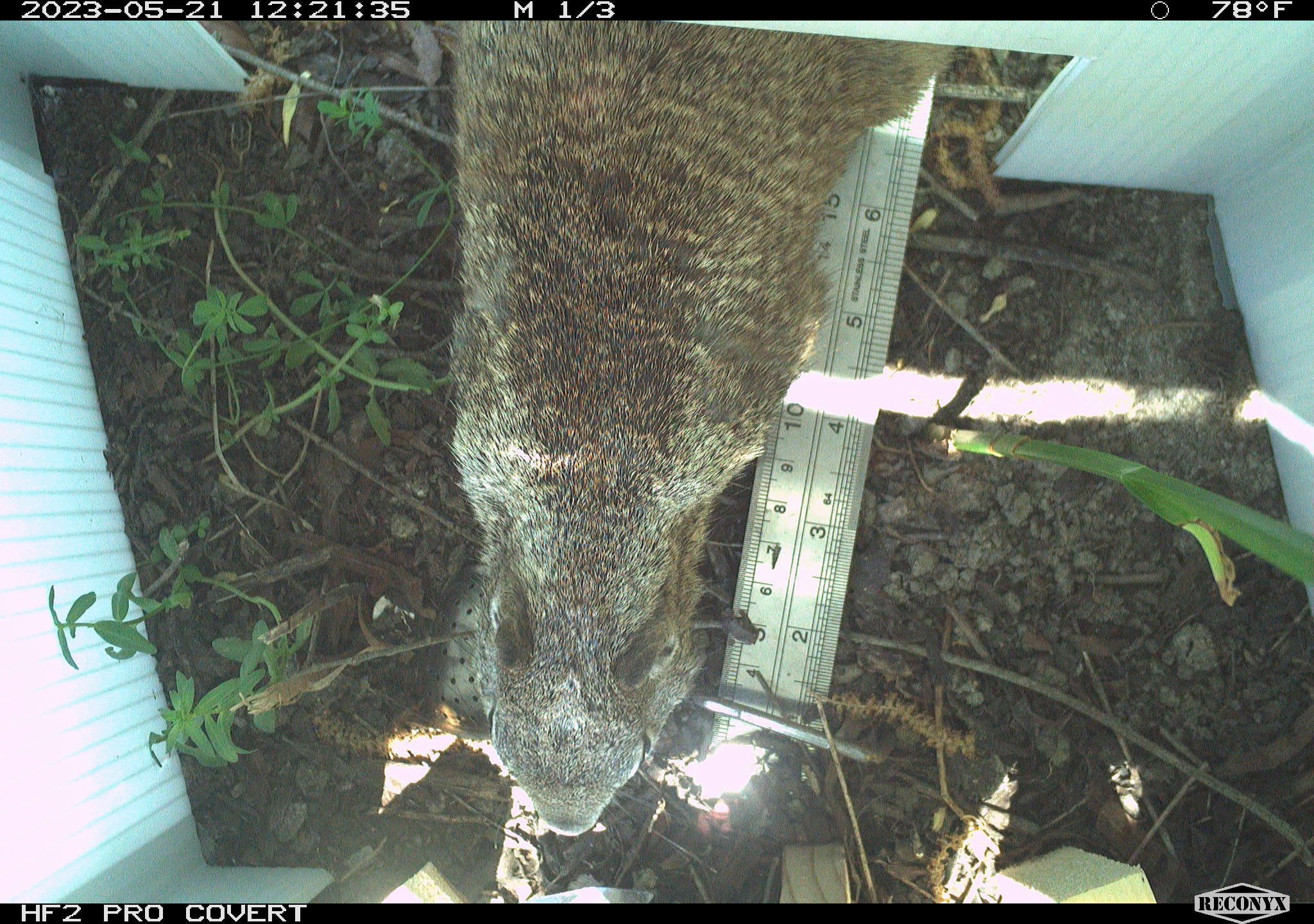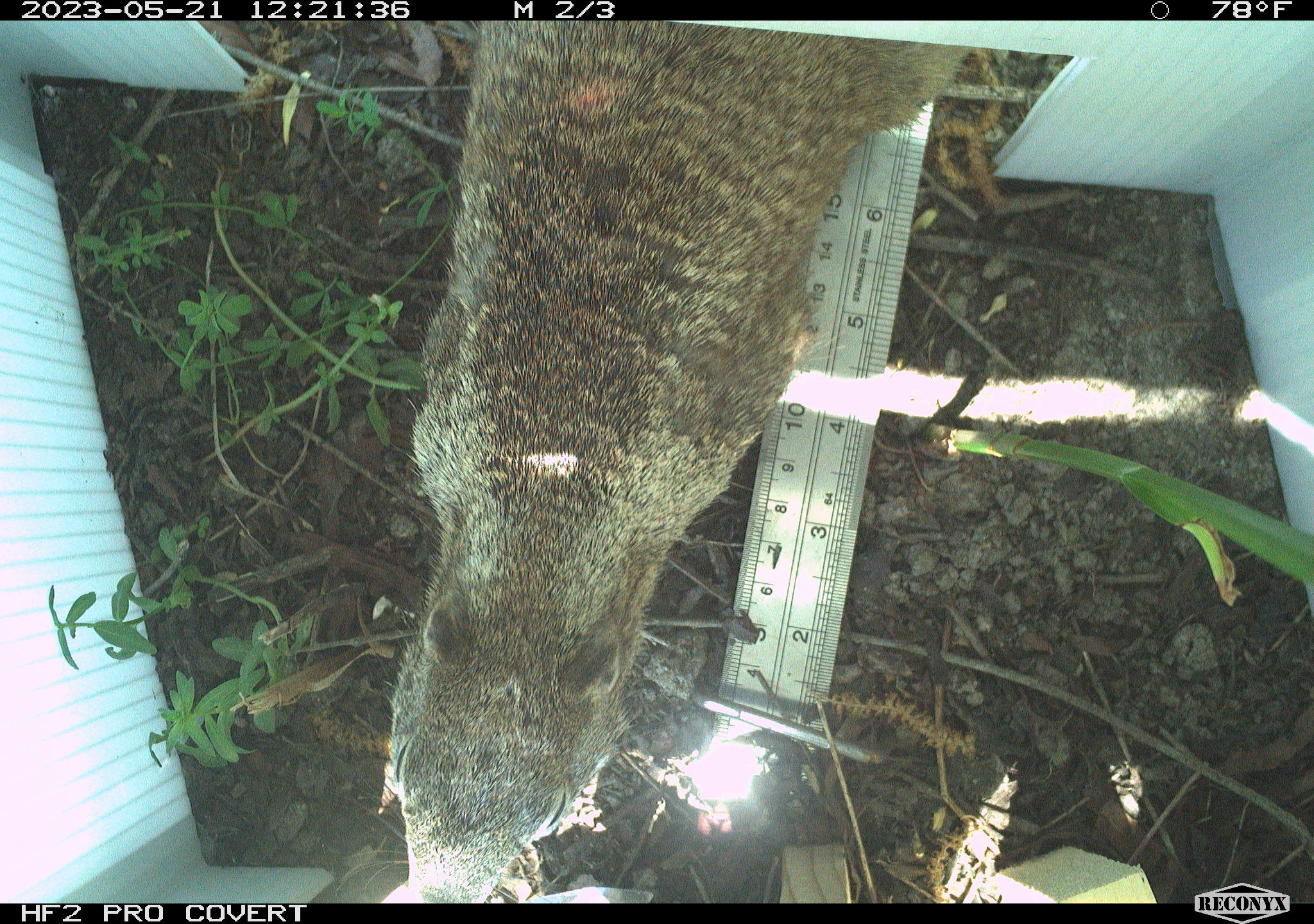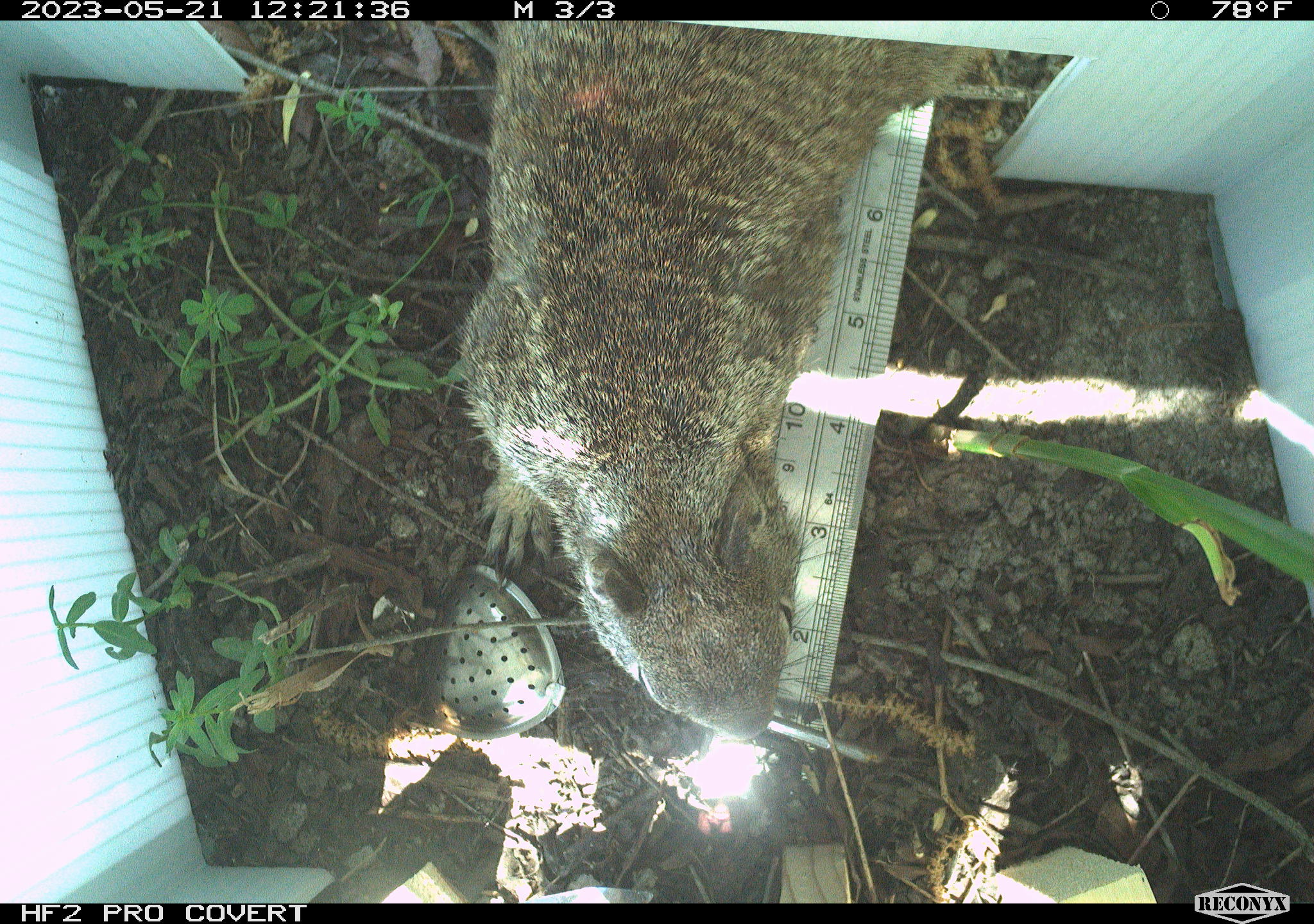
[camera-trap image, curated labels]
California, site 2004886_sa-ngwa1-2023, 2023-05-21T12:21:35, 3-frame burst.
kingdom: Animalia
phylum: Chordata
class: Mammalia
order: Rodentia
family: Sciuridae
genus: Otospermophilus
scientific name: Otospermophilus beecheyi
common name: california ground squirrel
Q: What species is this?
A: California ground squirrel (Otospermophilus beecheyi).